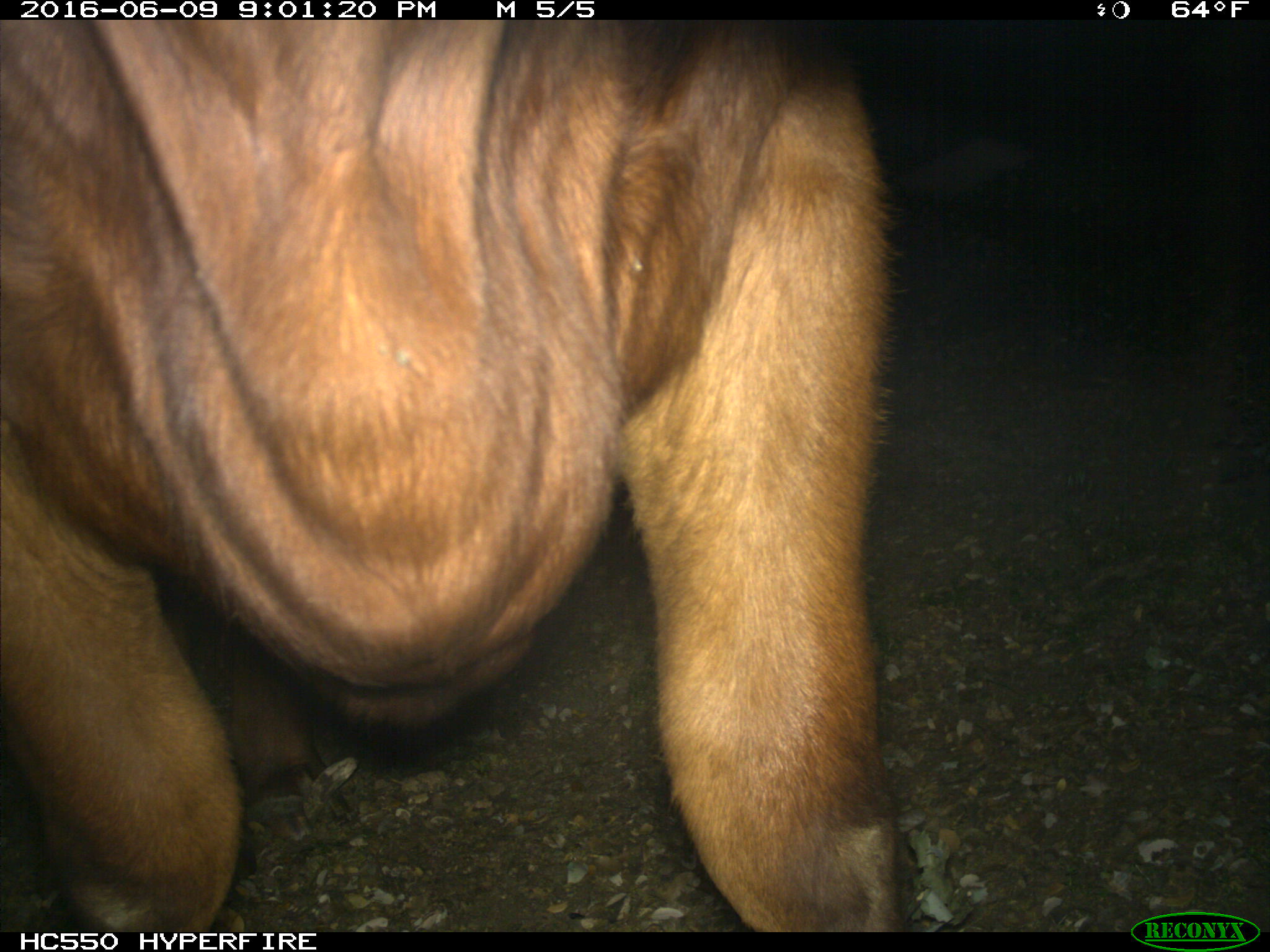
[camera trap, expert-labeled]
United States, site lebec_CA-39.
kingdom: Animalia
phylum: Chordata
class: Mammalia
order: Artiodactyla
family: Bovidae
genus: Bos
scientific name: Bos taurus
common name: domestic cow